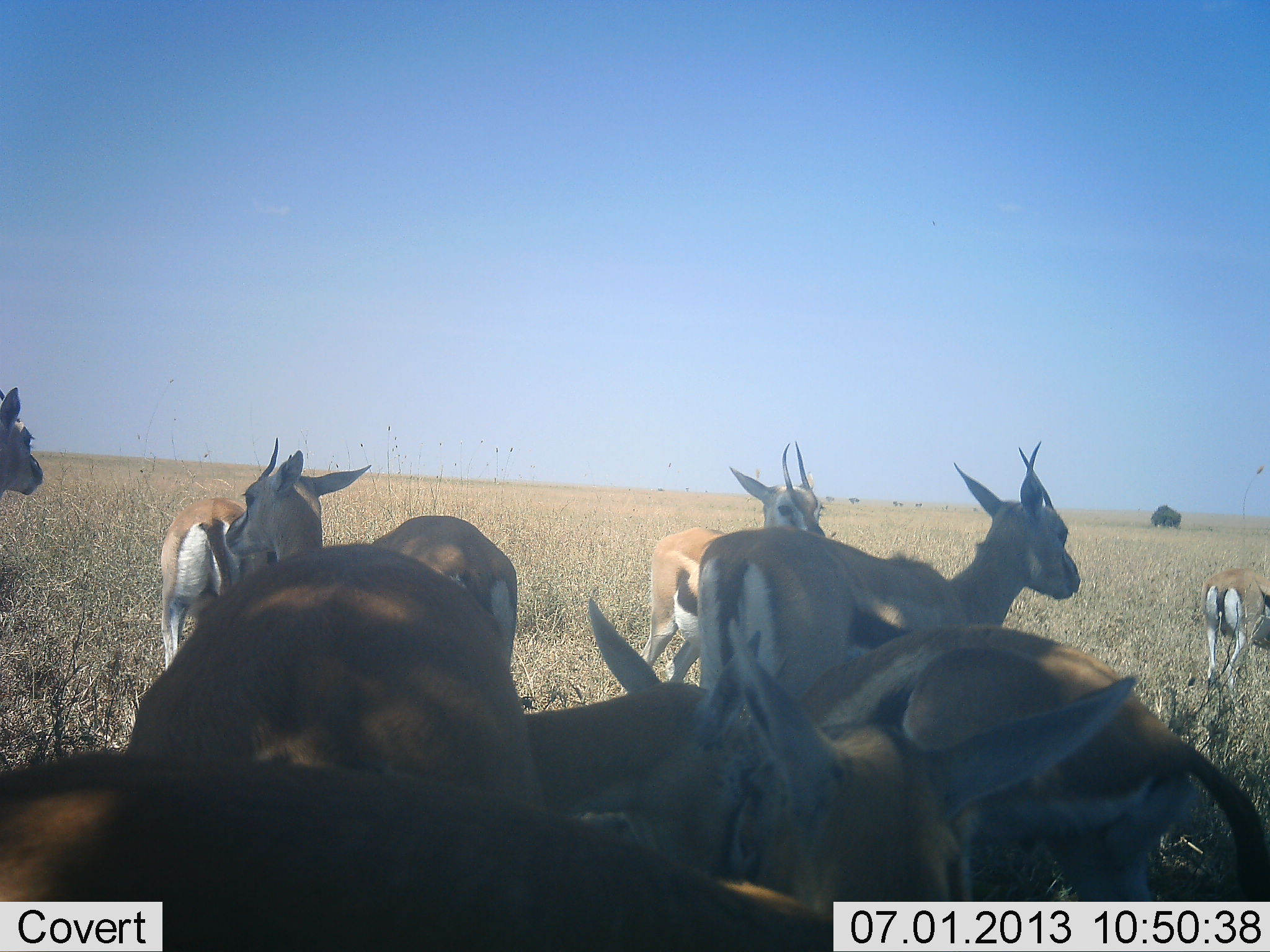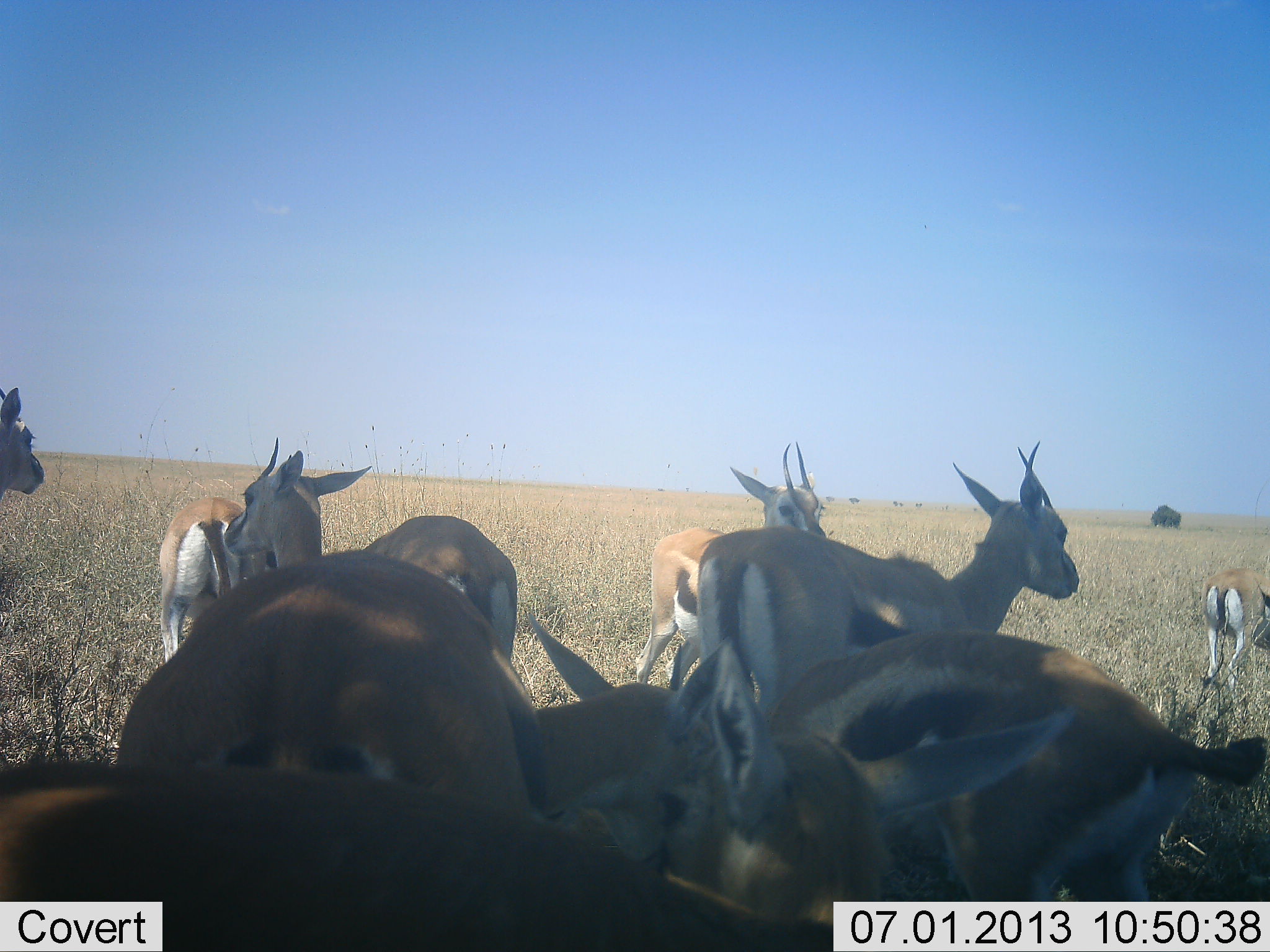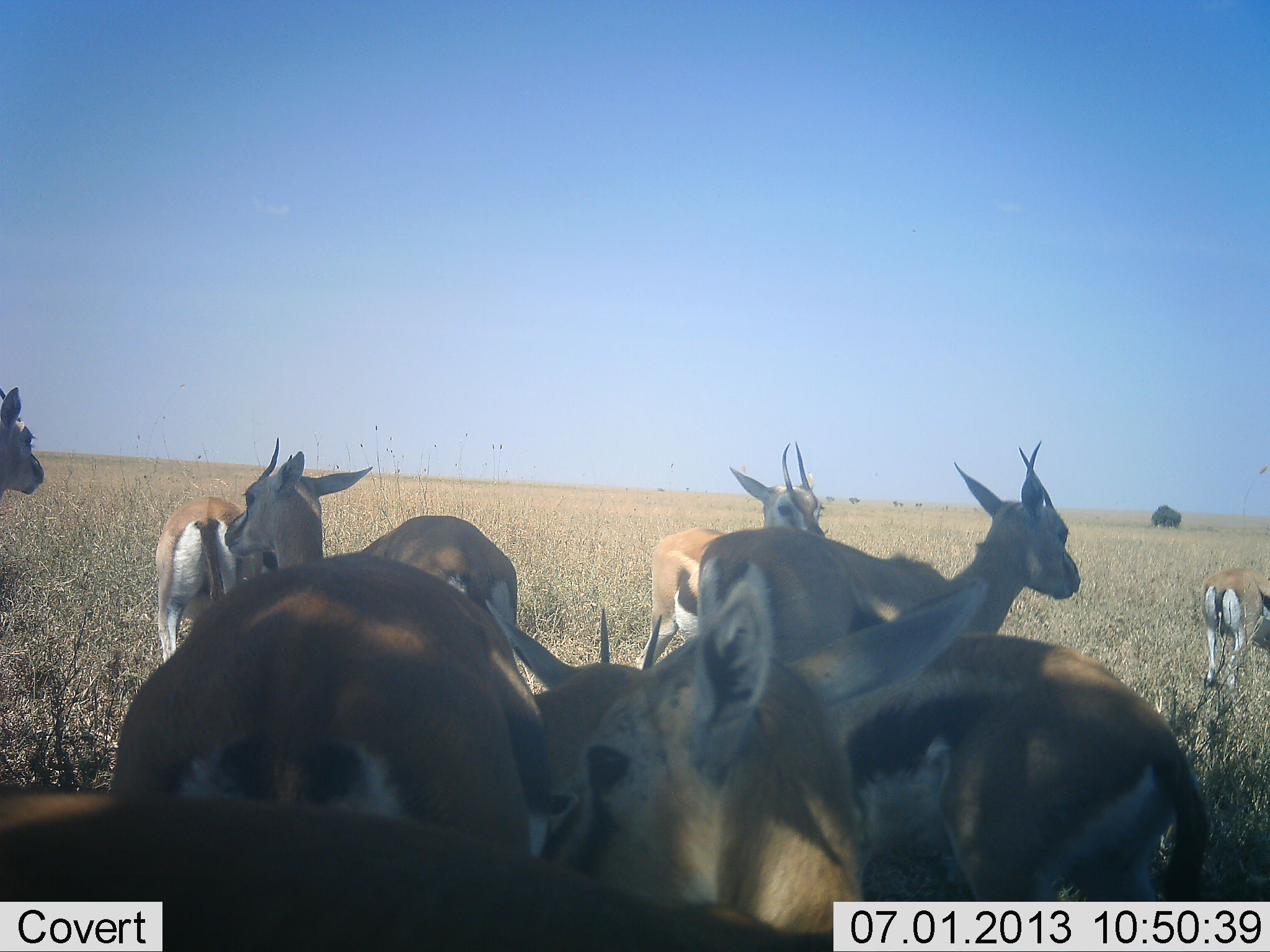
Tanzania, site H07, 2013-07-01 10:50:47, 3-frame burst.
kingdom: Animalia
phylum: Chordata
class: Mammalia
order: Artiodactyla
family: Bovidae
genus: Eudorcas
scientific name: Eudorcas thomsonii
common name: thomson's gazelle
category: gazellethomsons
Gazellethomsons (thomson's gazelle) (Eudorcas thomsonii), count 10. Behavior (volunteer vote fractions): standing 100%, resting 0%, moving 0%, interacting 30%. Young present (vote fraction): 10%. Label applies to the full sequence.